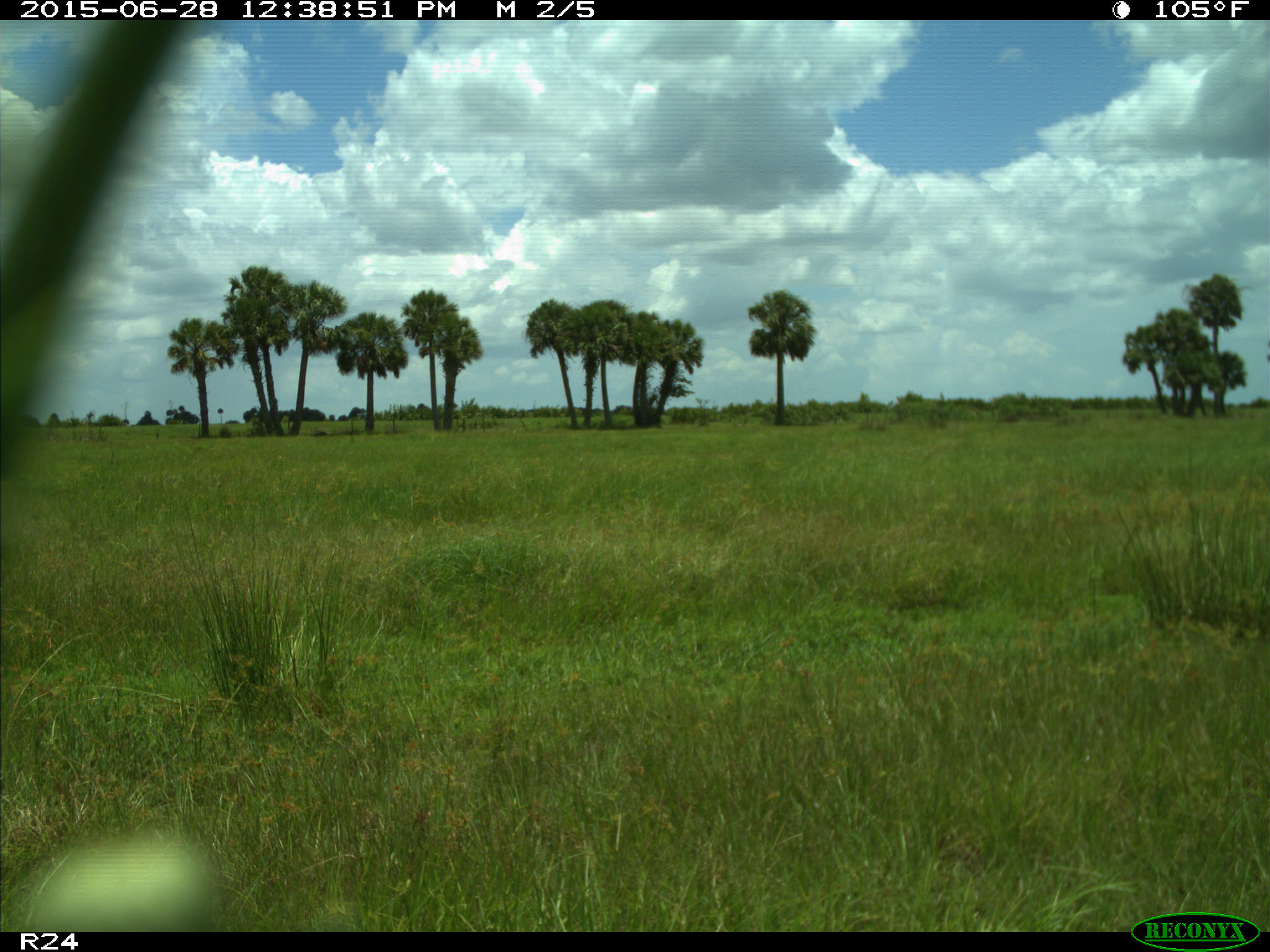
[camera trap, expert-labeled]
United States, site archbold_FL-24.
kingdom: Animalia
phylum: Chordata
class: Mammalia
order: Artiodactyla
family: Bovidae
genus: Bos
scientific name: Bos taurus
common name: domestic cow